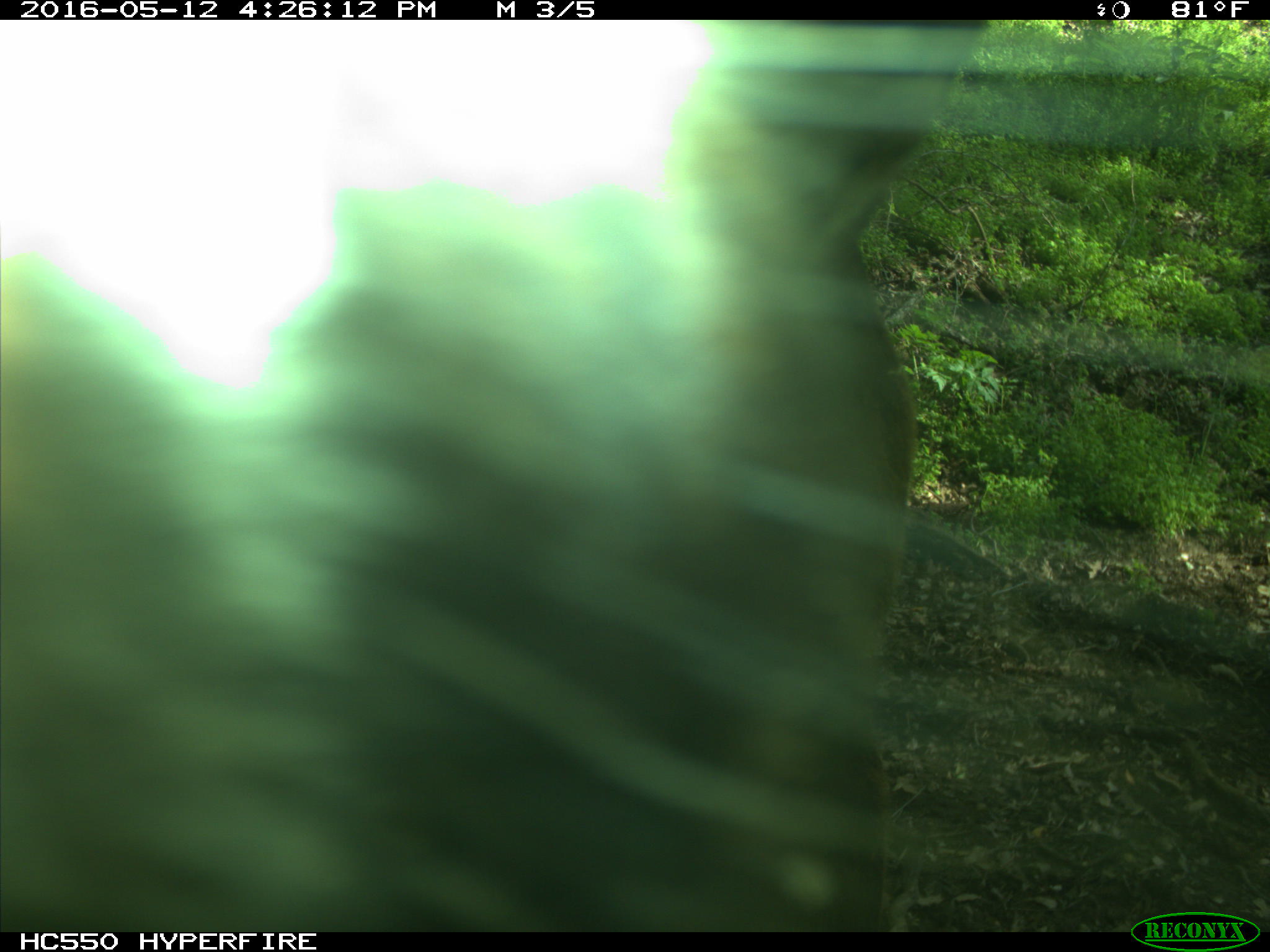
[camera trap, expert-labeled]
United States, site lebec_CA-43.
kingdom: Animalia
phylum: Chordata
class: Mammalia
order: Artiodactyla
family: Bovidae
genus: Bos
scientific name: Bos taurus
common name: domestic cow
Bos taurus (domestic cow).